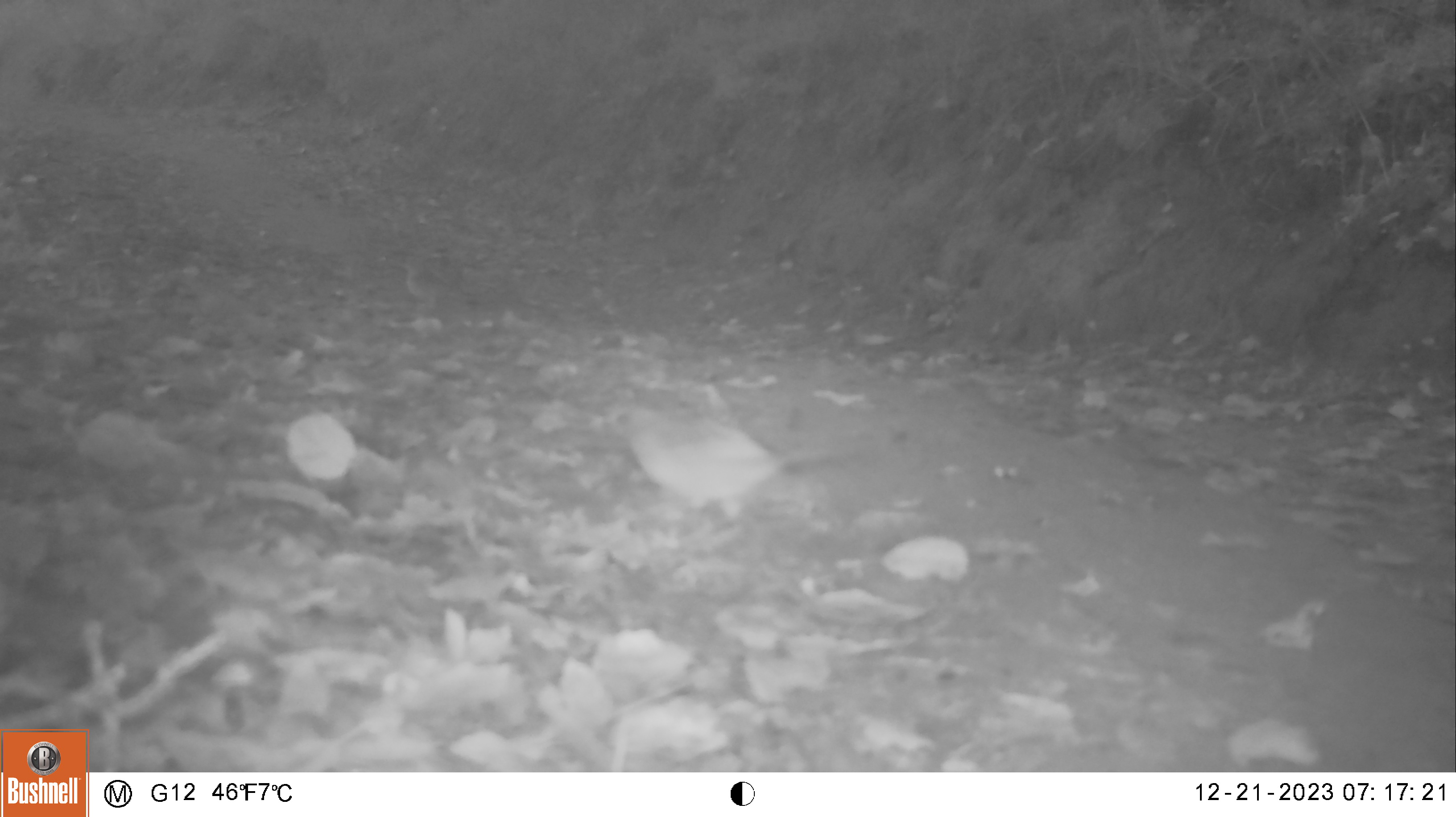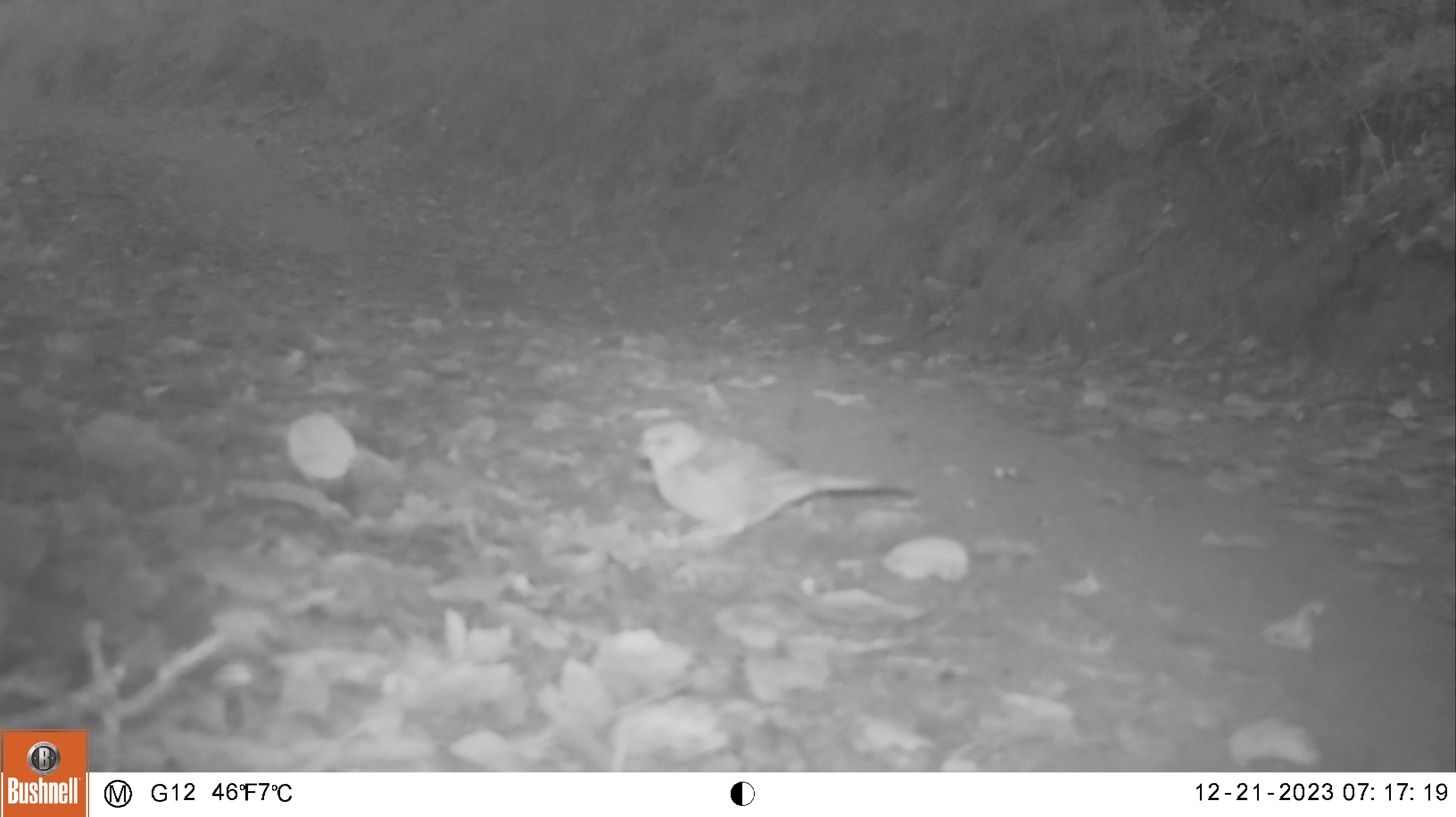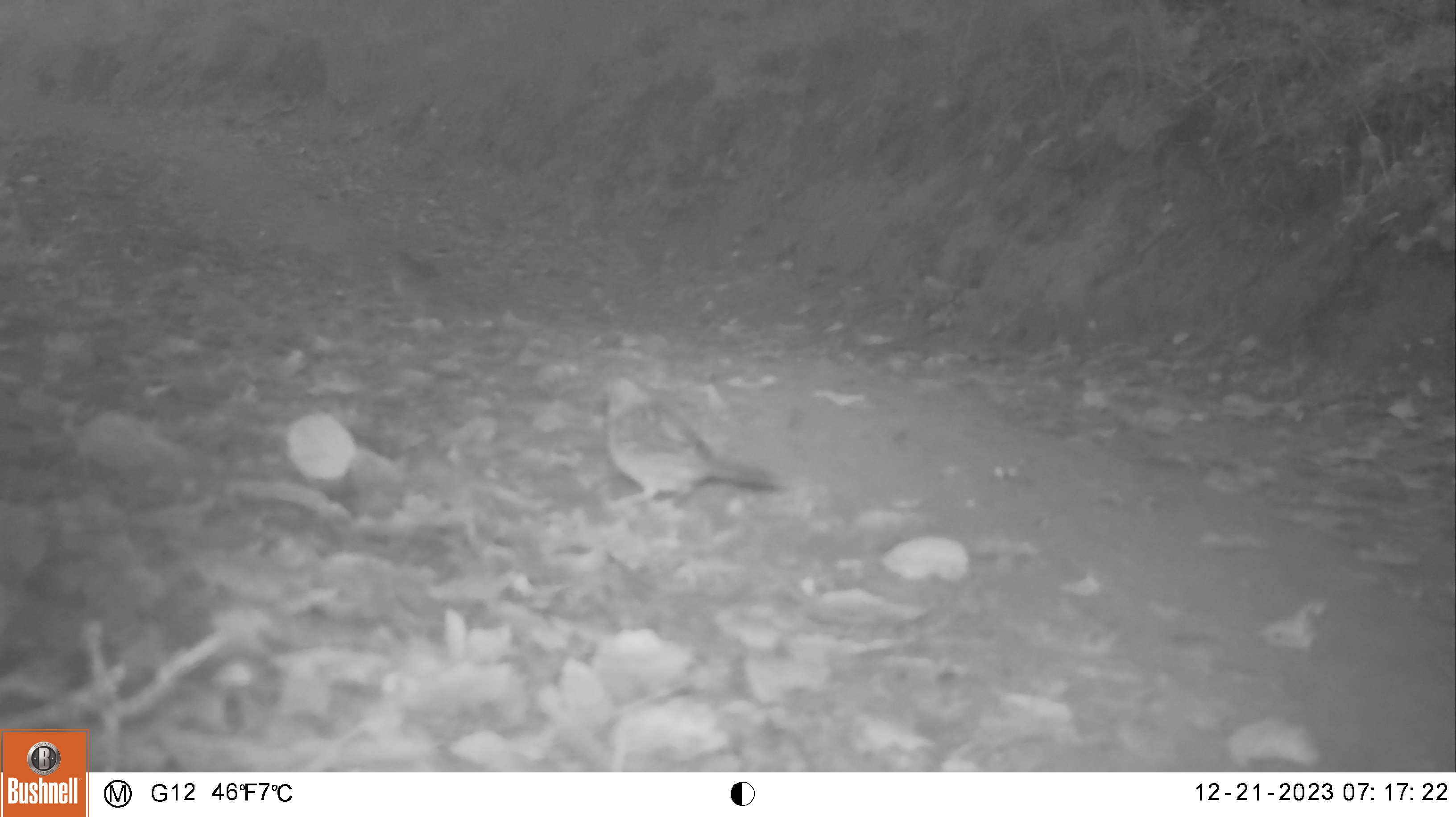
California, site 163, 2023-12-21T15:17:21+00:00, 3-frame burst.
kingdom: Animalia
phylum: Chordata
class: Aves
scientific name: Aves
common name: bird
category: unknown bird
Unknown bird (bird) (Aves).